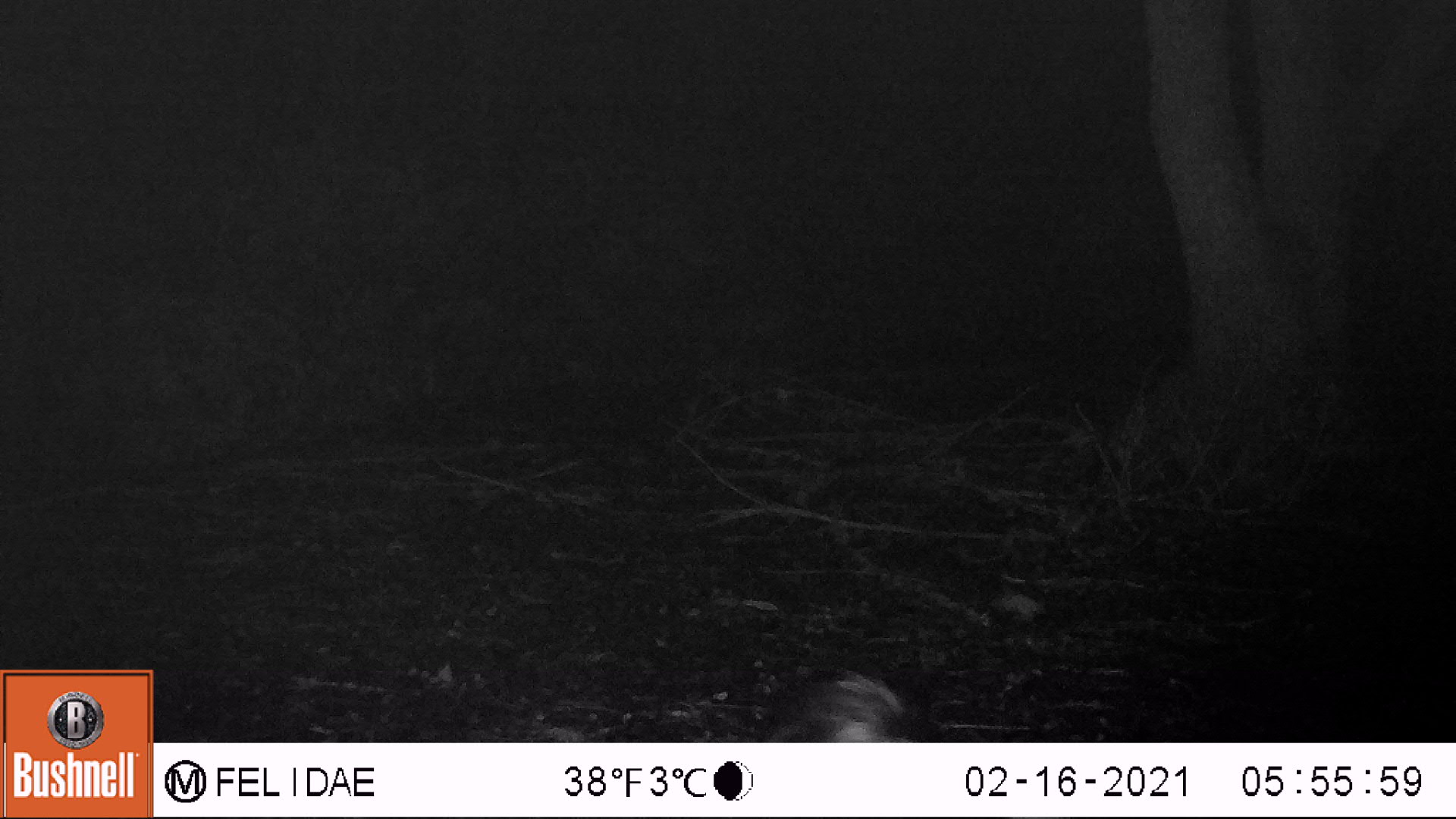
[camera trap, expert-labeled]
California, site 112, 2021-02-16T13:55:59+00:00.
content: unidentified animal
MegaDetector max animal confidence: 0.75